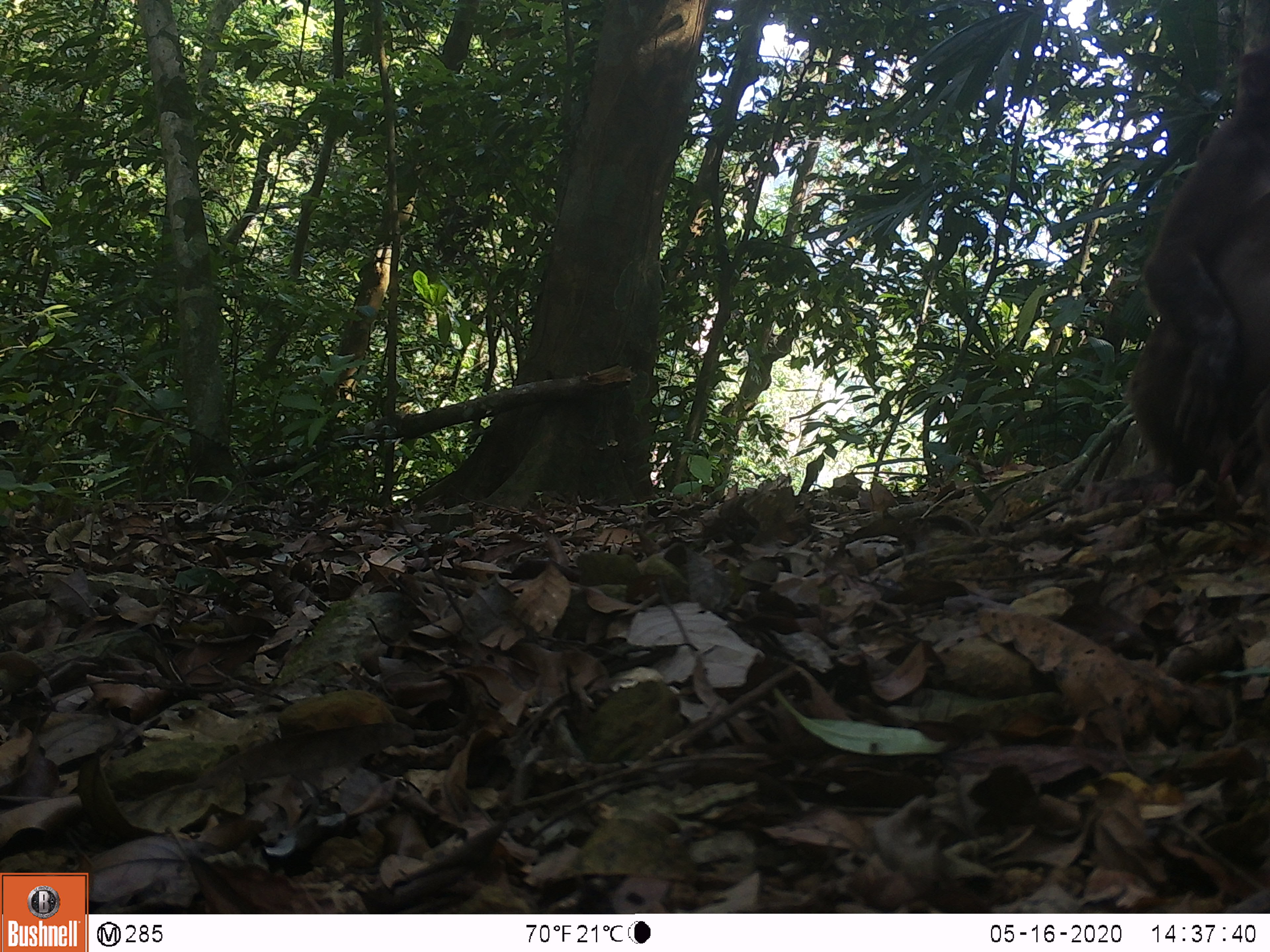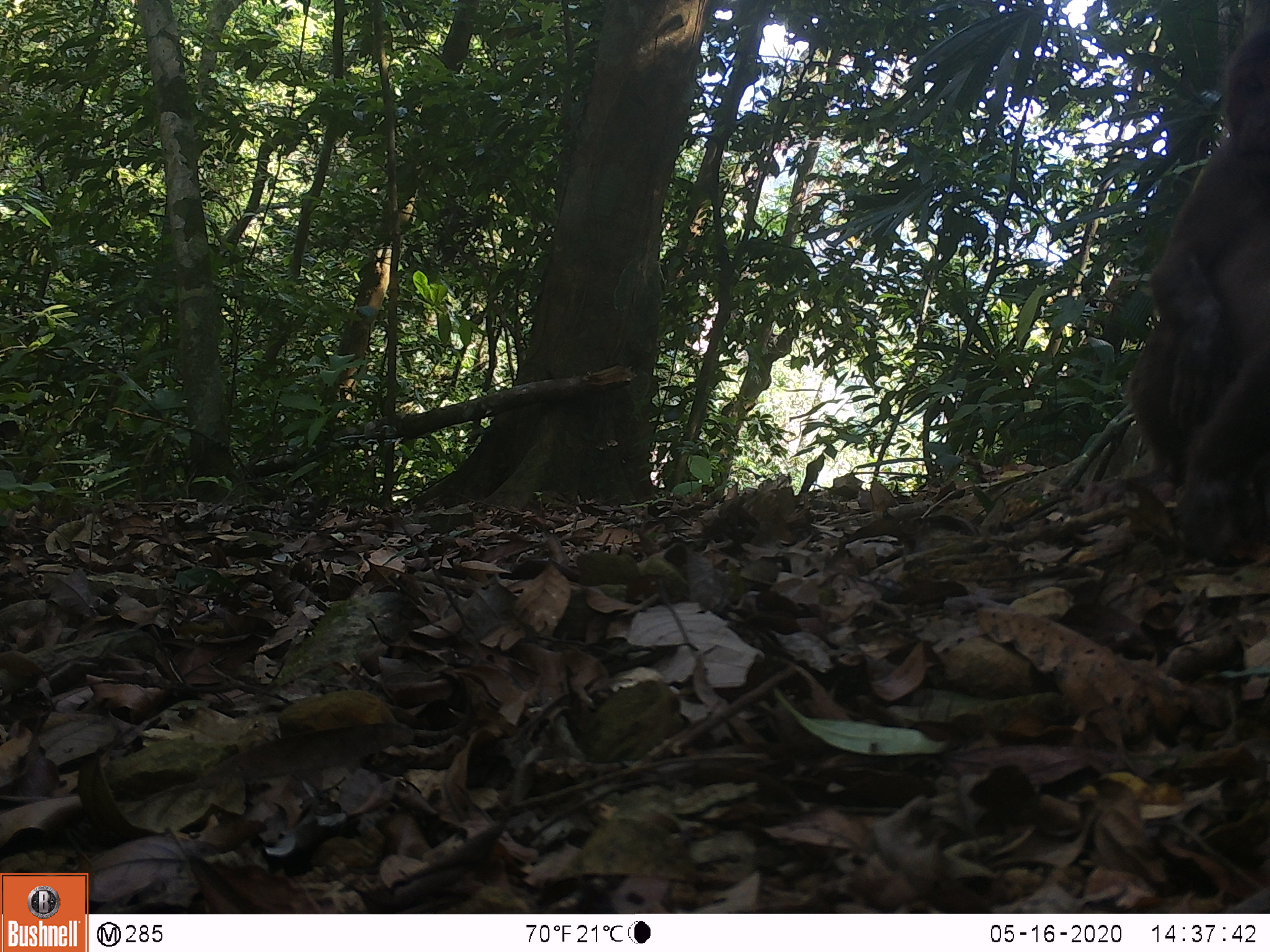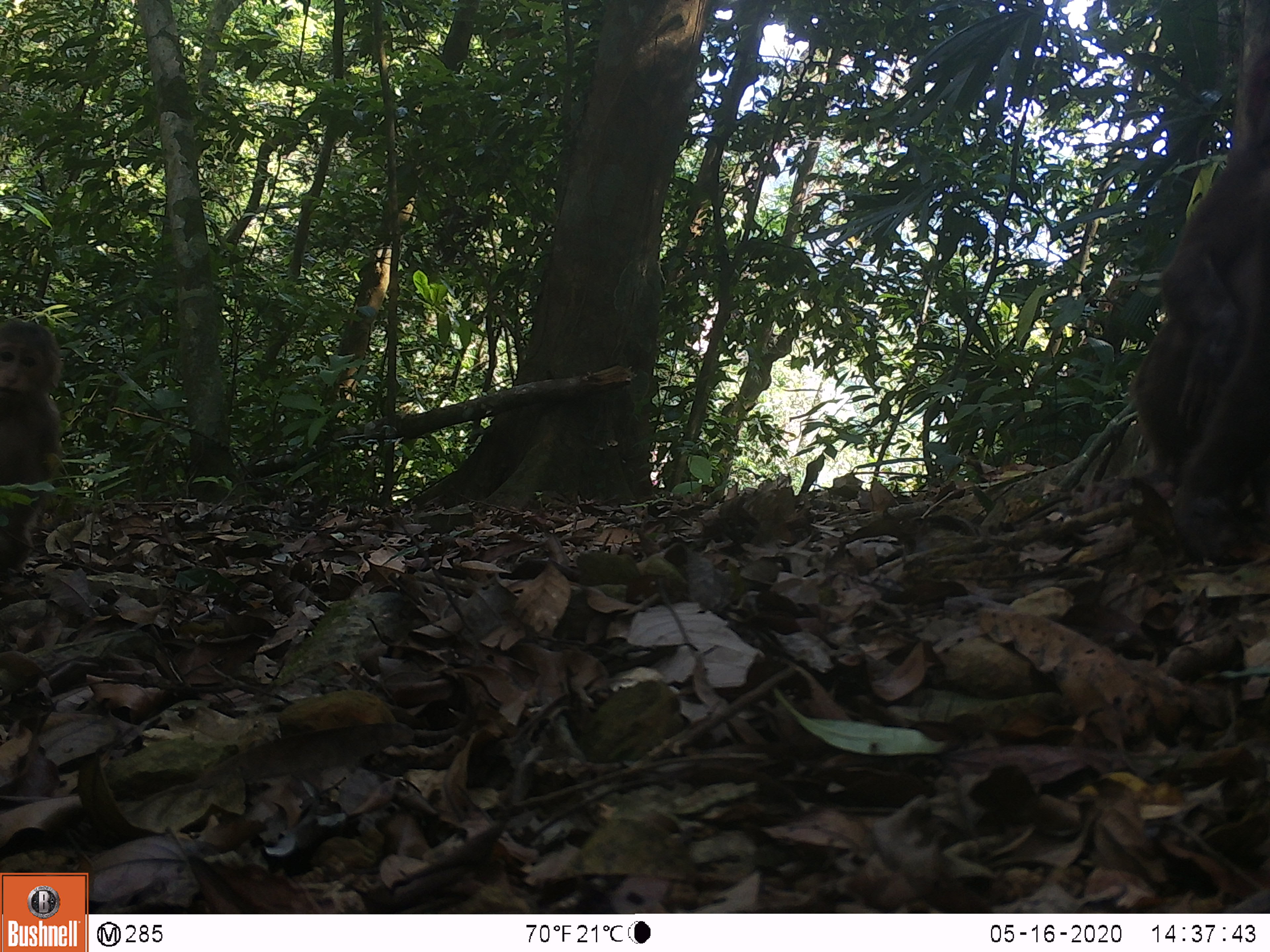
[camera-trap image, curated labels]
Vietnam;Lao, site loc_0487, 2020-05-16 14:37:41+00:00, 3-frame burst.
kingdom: Animalia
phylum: Chordata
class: Mammalia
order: Primates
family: Cercopithecidae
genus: Macaca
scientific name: Macaca arctoides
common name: stump-tailed macaque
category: stump tailed macaque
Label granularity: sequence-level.